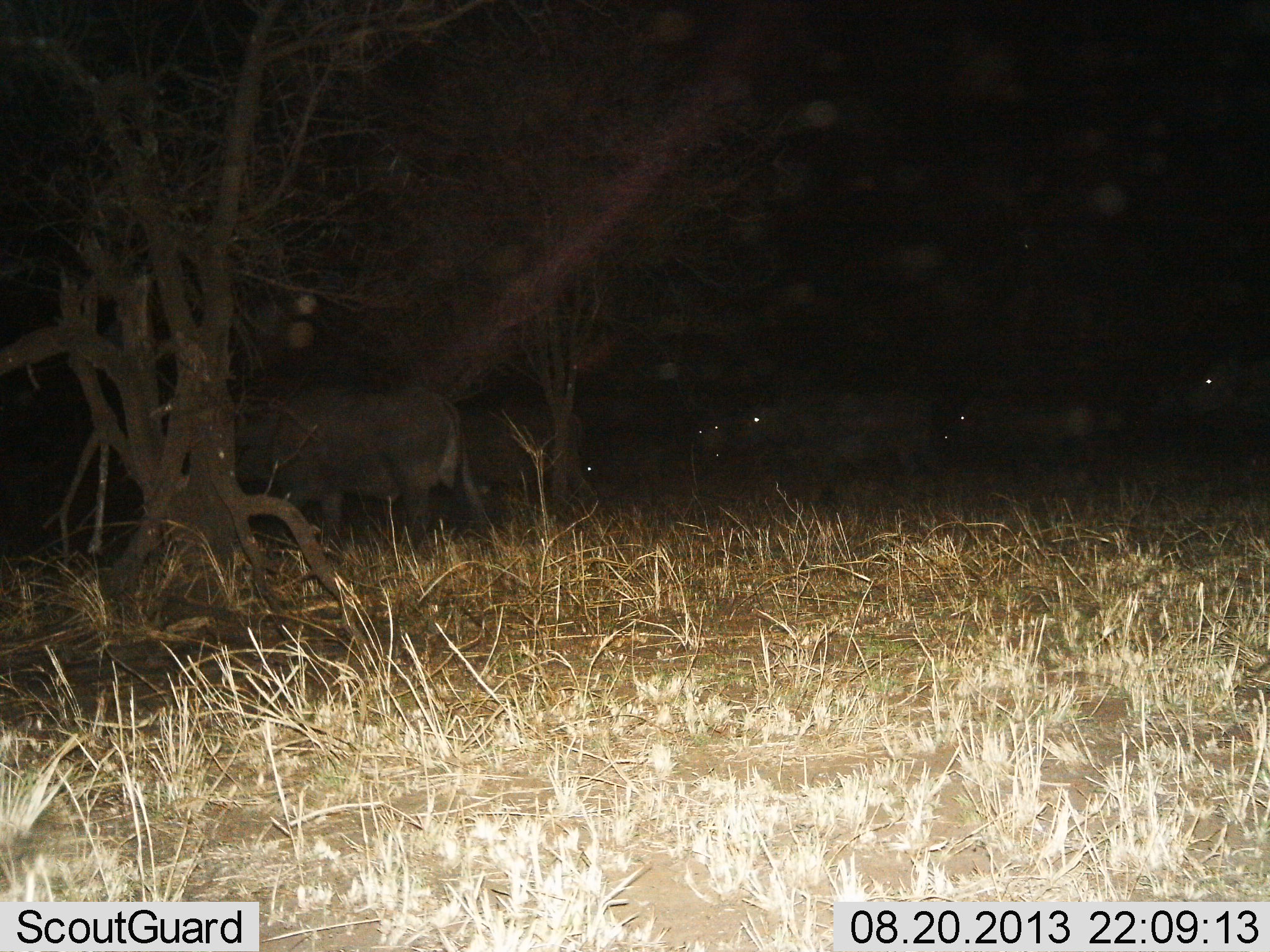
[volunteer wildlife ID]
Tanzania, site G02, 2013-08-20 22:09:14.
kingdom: Animalia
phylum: Chordata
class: Mammalia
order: Artiodactyla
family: Bovidae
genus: Syncerus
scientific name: Syncerus caffer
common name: cape buffalo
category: buffalo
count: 7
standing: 41%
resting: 6%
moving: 65%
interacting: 0%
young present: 0%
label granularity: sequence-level